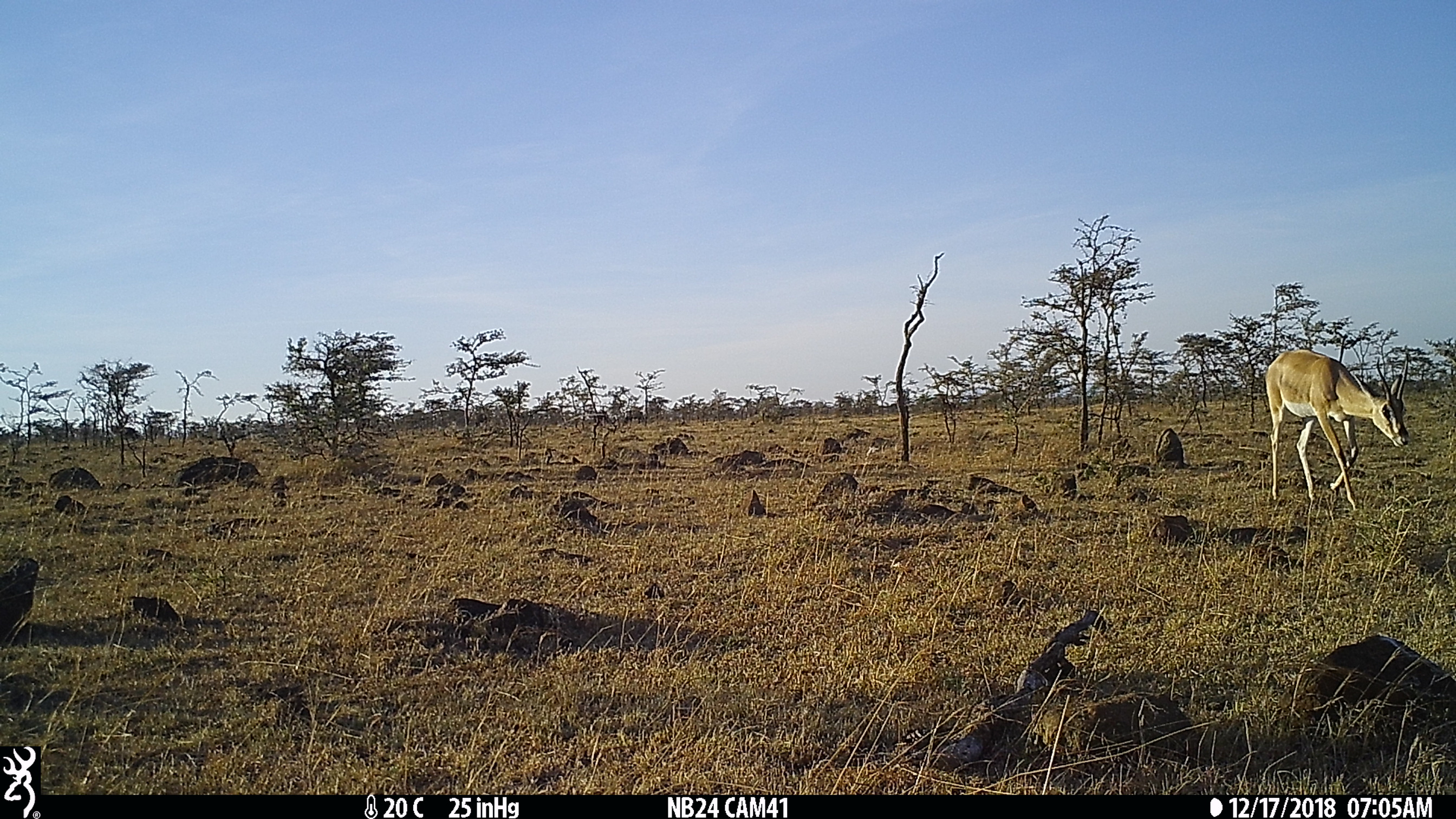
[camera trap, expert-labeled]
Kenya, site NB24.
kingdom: Animalia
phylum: Chordata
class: Mammalia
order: Artiodactyla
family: Bovidae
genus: Nanger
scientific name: Nanger granti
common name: grant's gazelle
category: gazelle grants